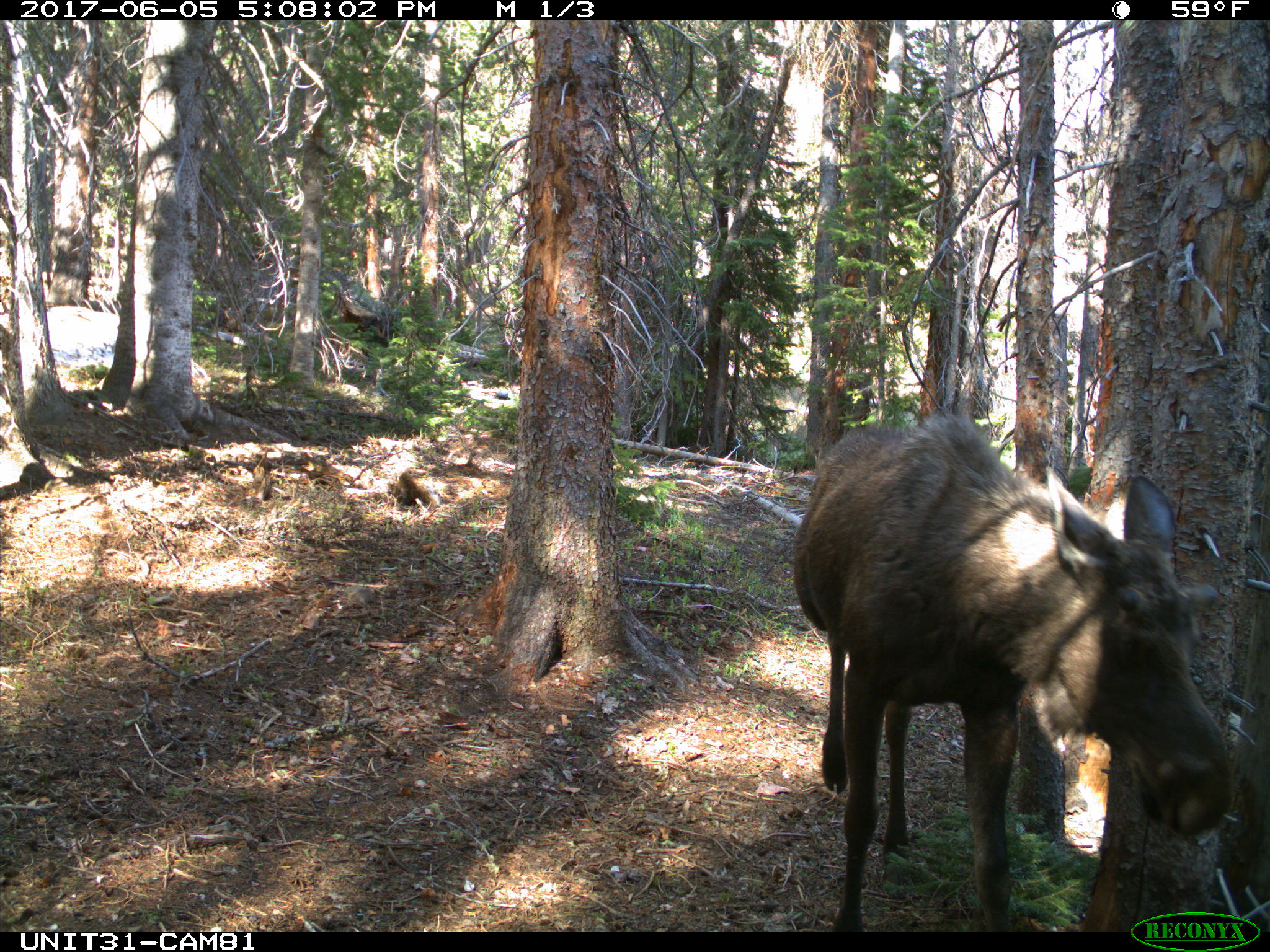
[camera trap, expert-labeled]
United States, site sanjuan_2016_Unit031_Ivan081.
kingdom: Animalia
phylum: Chordata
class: Mammalia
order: Artiodactyla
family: Cervidae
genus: Alces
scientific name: Alces alces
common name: moose